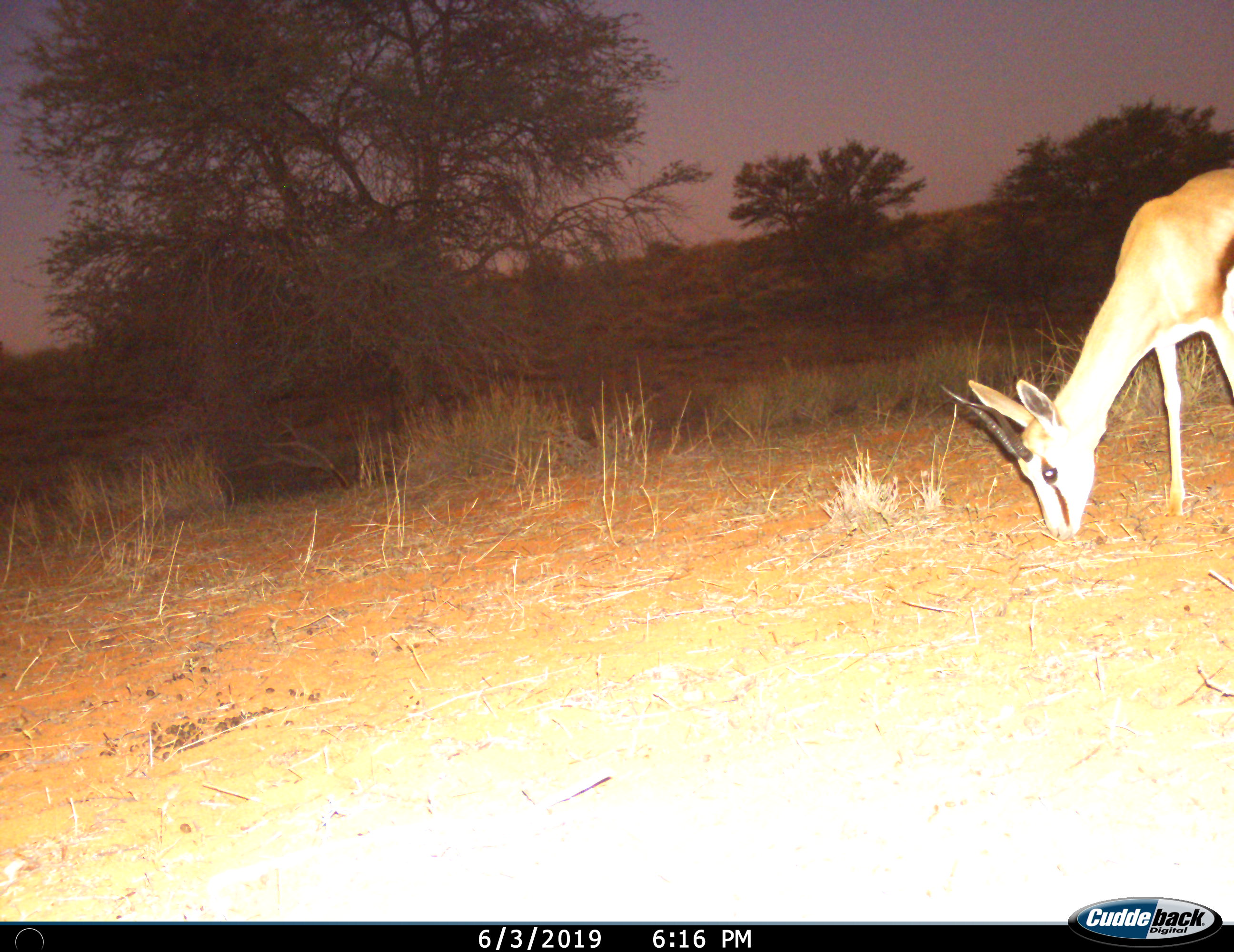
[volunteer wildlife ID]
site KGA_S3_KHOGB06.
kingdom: Animalia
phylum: Chordata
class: Mammalia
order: Artiodactyla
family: Bovidae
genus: Antidorcas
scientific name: Antidorcas marsupialis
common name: springbok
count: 1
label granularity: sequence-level